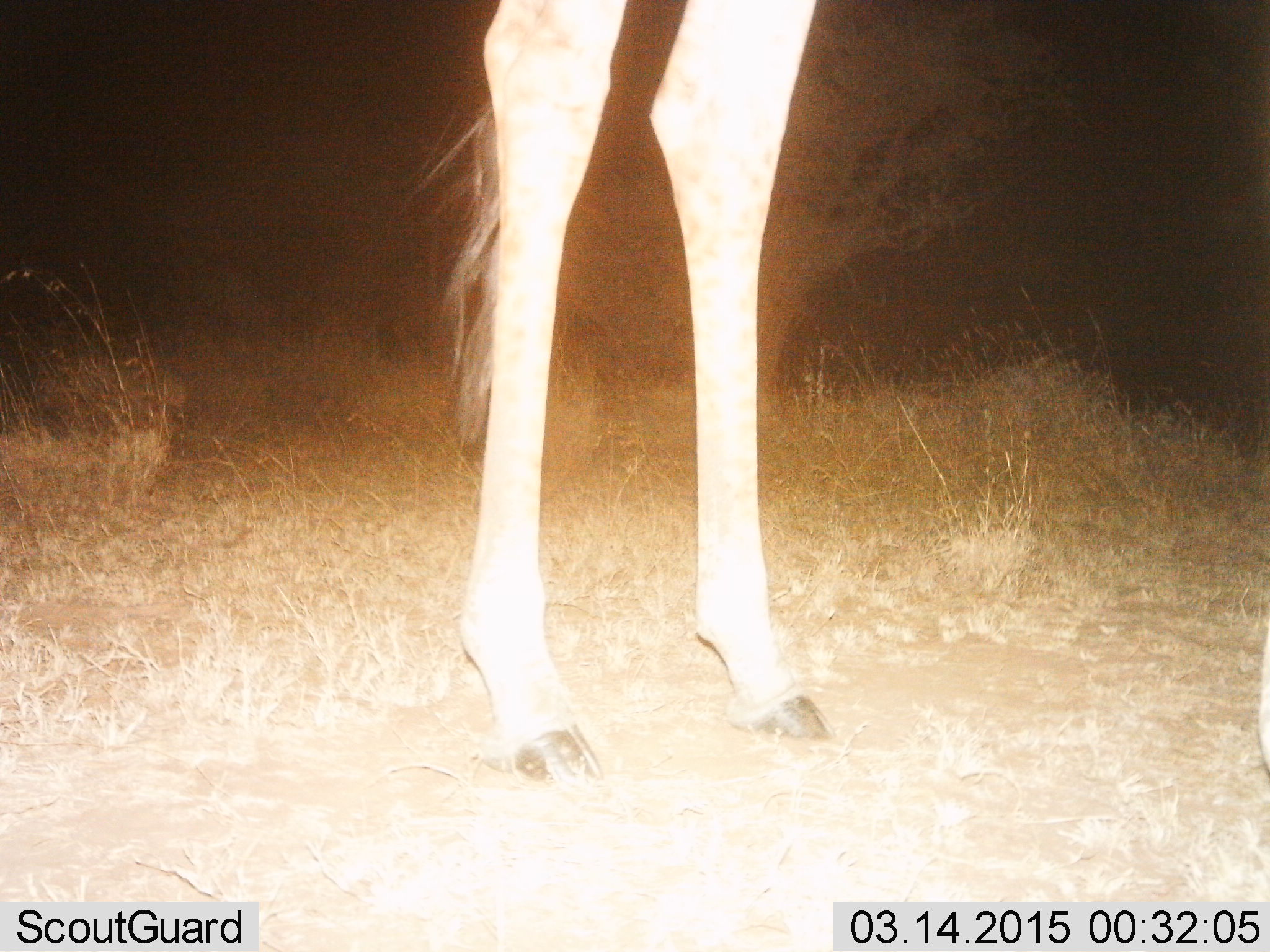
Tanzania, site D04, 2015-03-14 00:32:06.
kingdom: Animalia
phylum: Chordata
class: Mammalia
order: Artiodactyla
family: Giraffidae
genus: Giraffa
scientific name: Giraffa camelopardalis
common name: giraffe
Giraffe (Giraffa camelopardalis), count 1. Behavior (volunteer vote fractions): standing 90%, resting 0%, moving 10%, interacting 0%. Young present (vote fraction): 0%. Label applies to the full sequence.